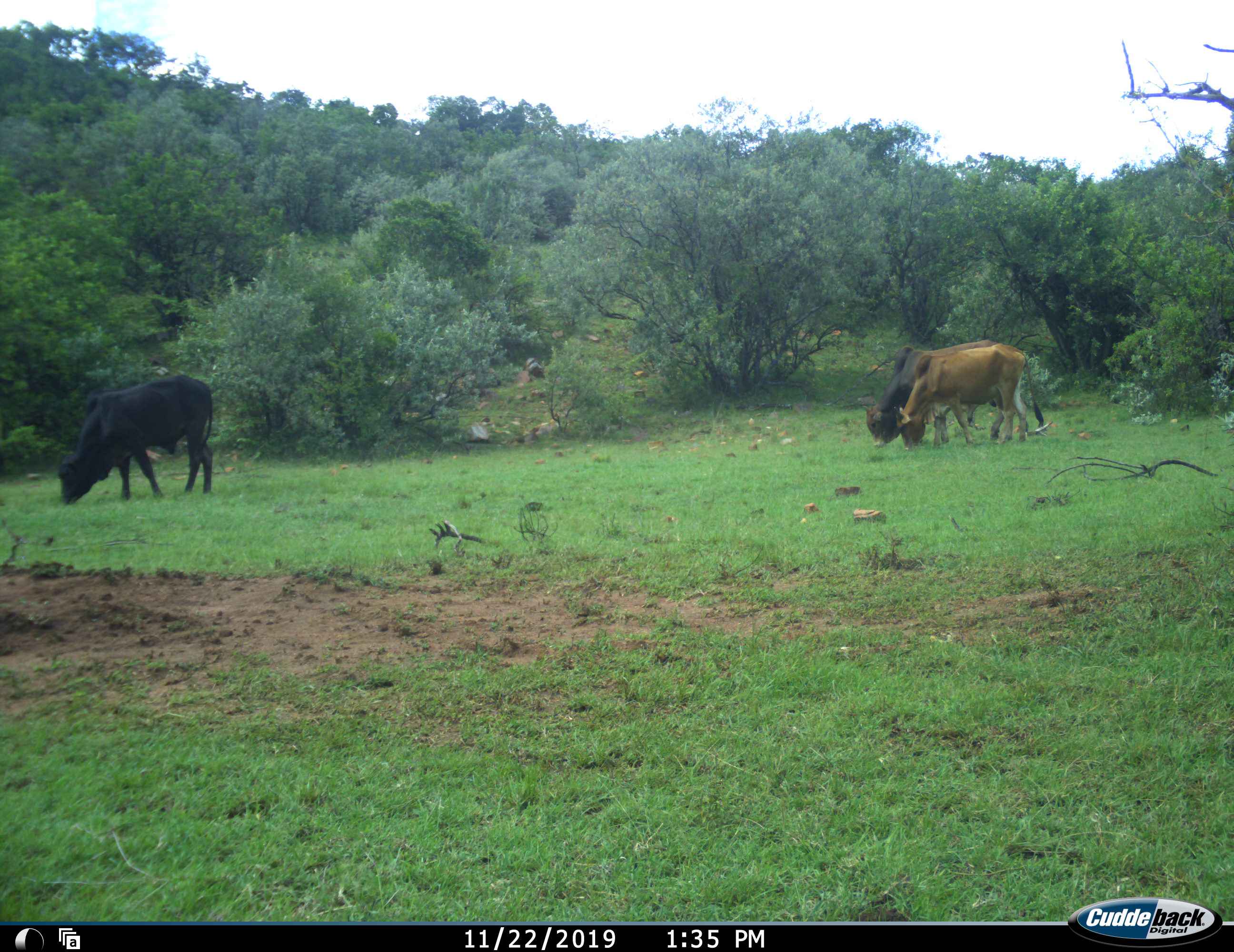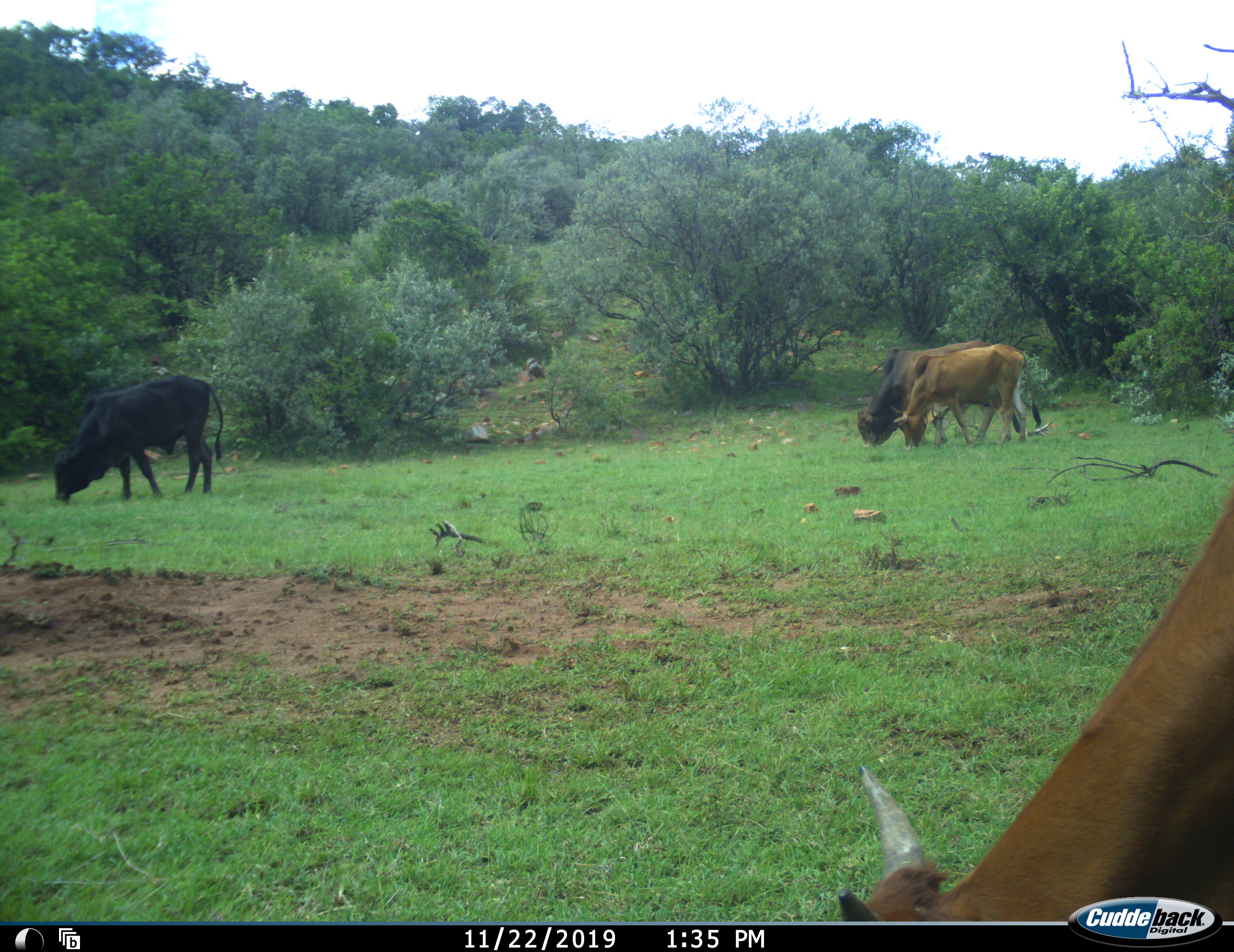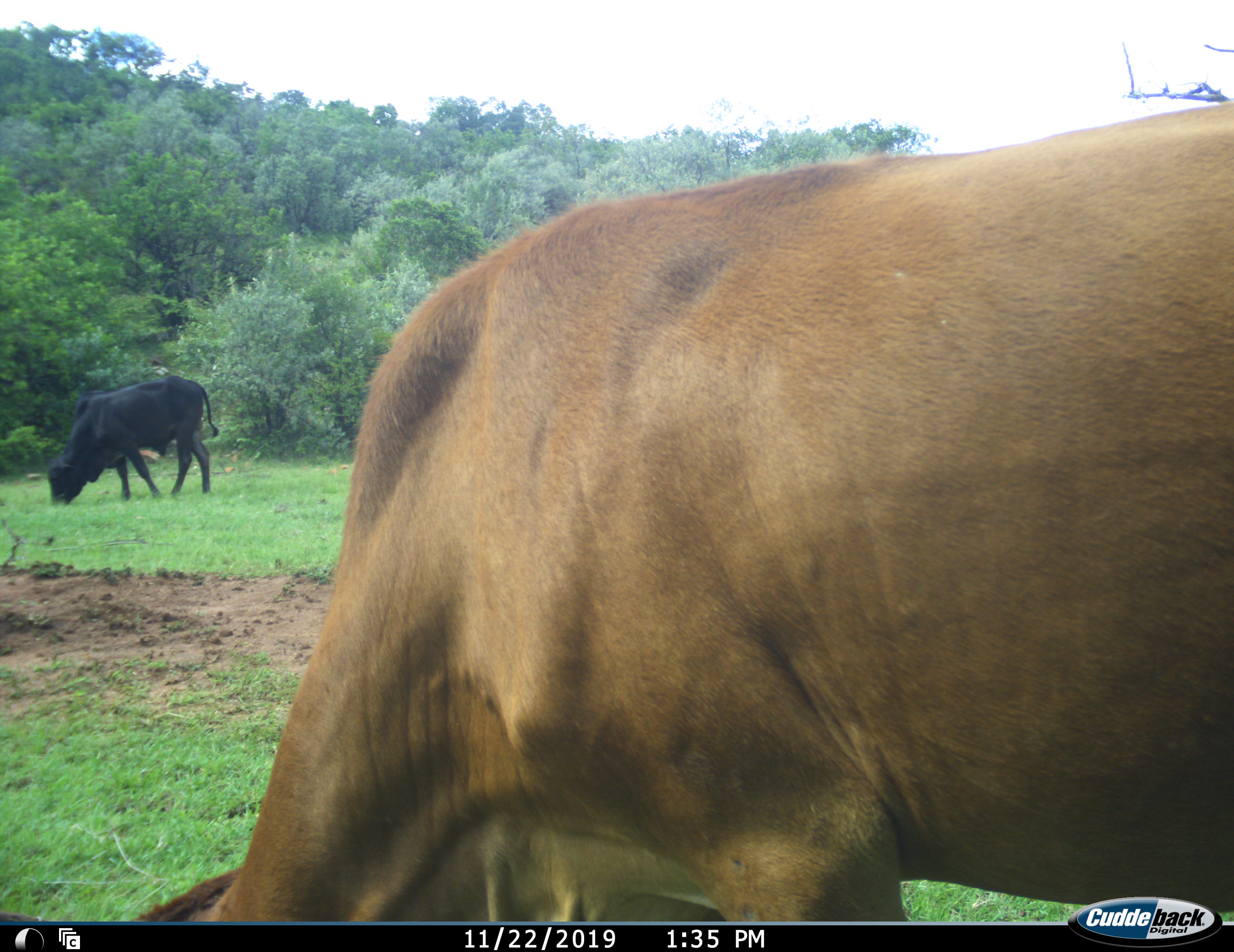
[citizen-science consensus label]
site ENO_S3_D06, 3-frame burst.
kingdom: Animalia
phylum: Chordata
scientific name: Vertebrata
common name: domestic animal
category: domesticanimal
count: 4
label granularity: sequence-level